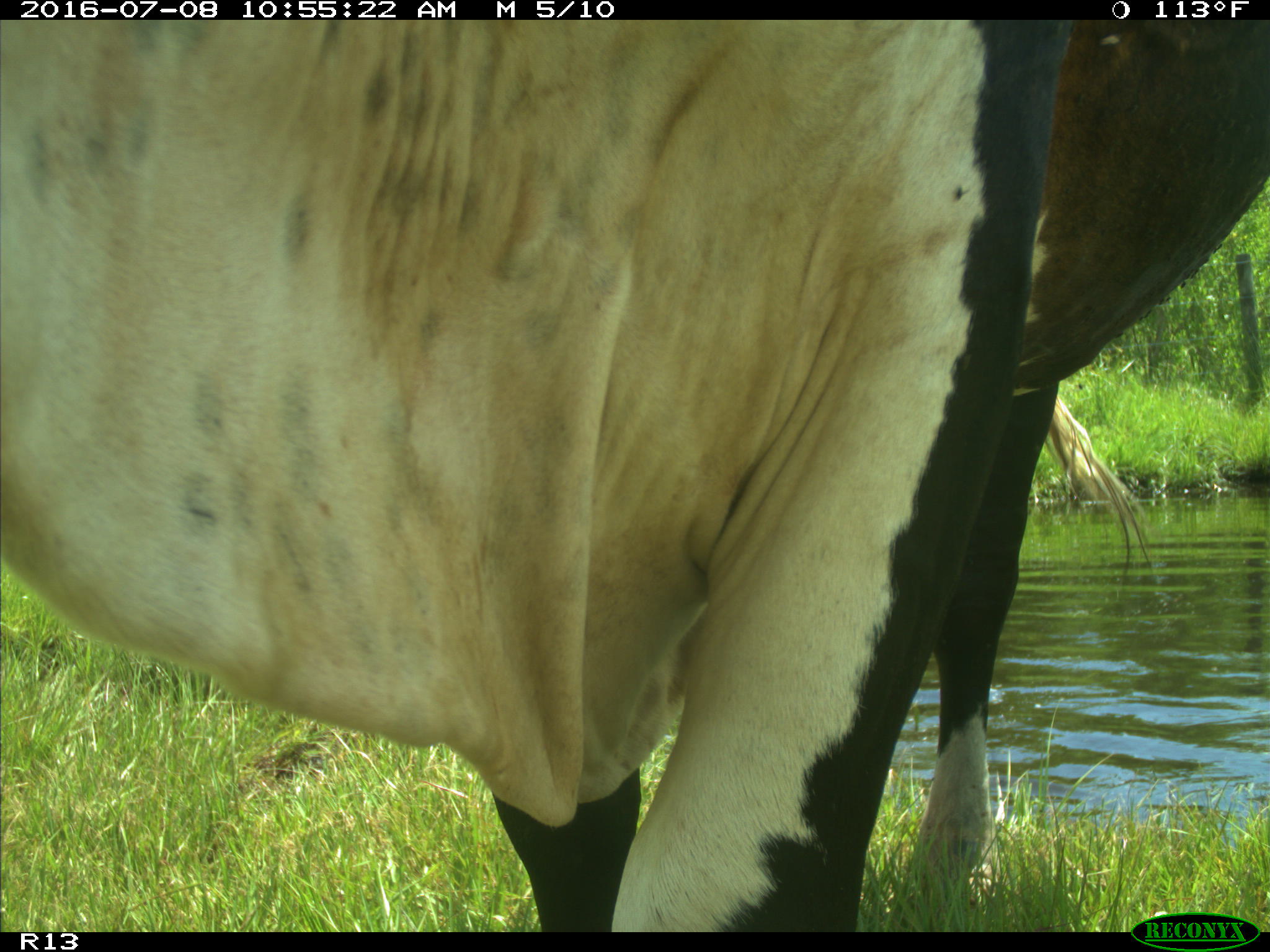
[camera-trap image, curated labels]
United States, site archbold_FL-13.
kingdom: Animalia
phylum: Chordata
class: Mammalia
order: Artiodactyla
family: Bovidae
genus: Bos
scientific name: Bos taurus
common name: domestic cow